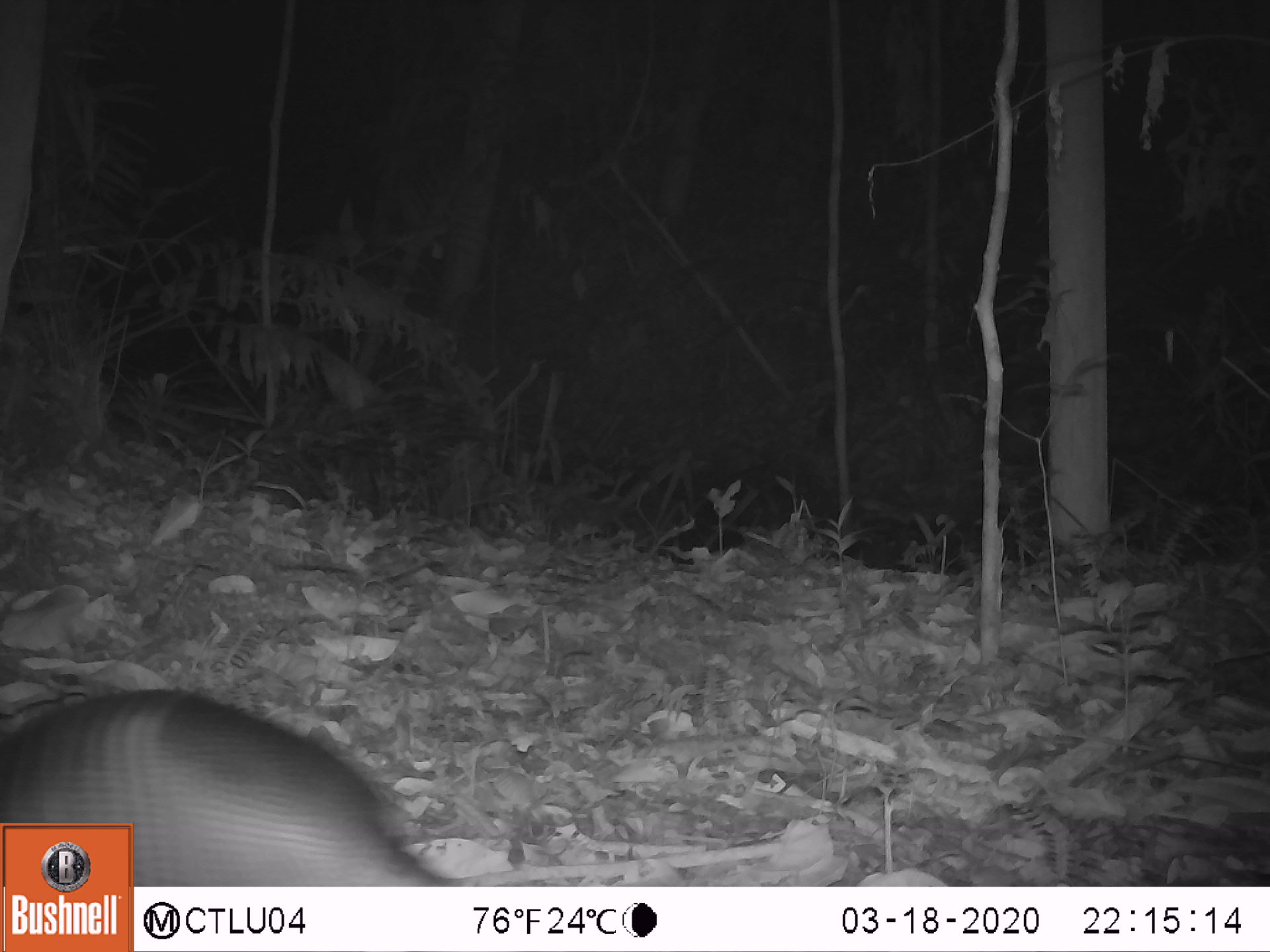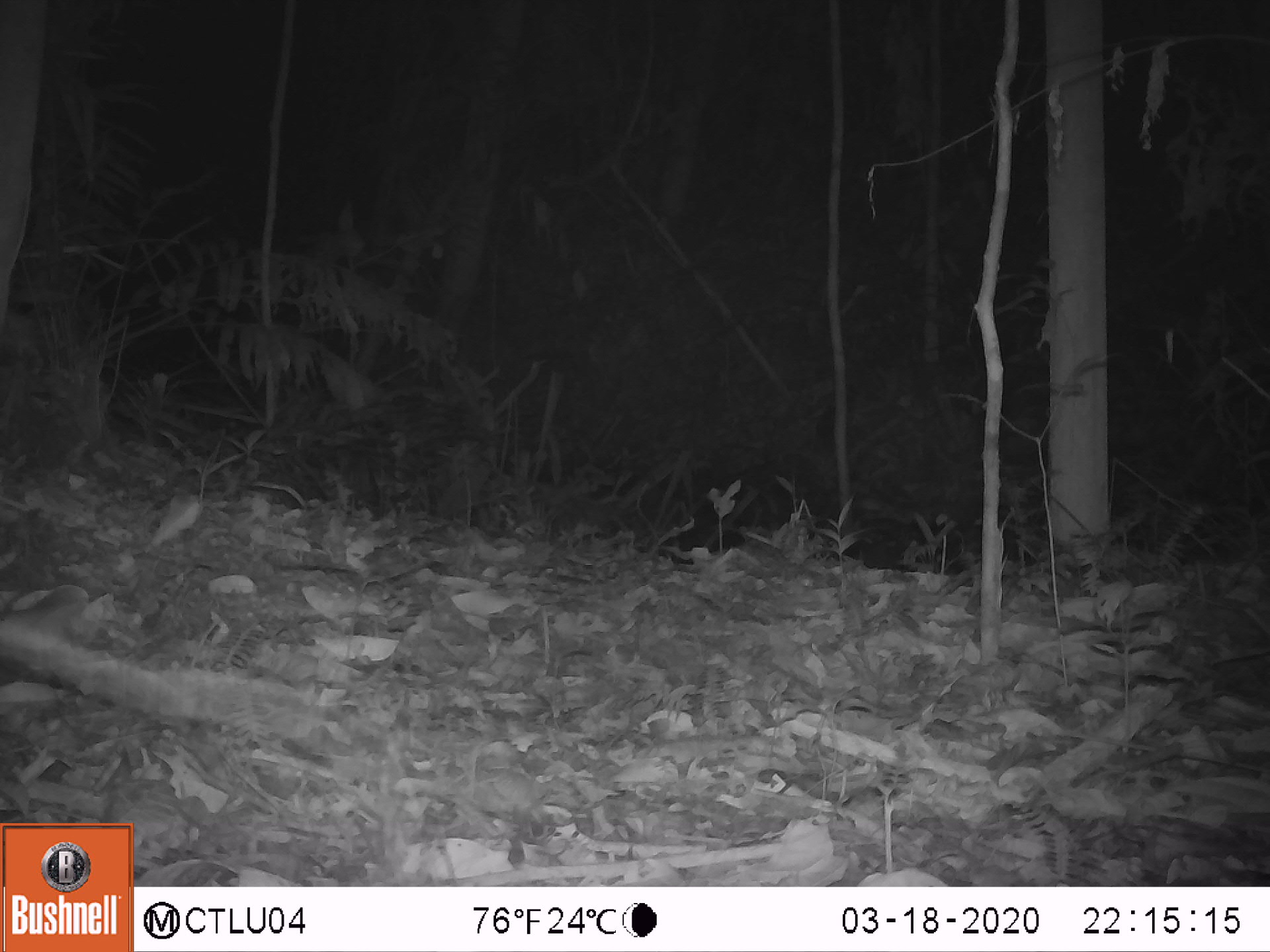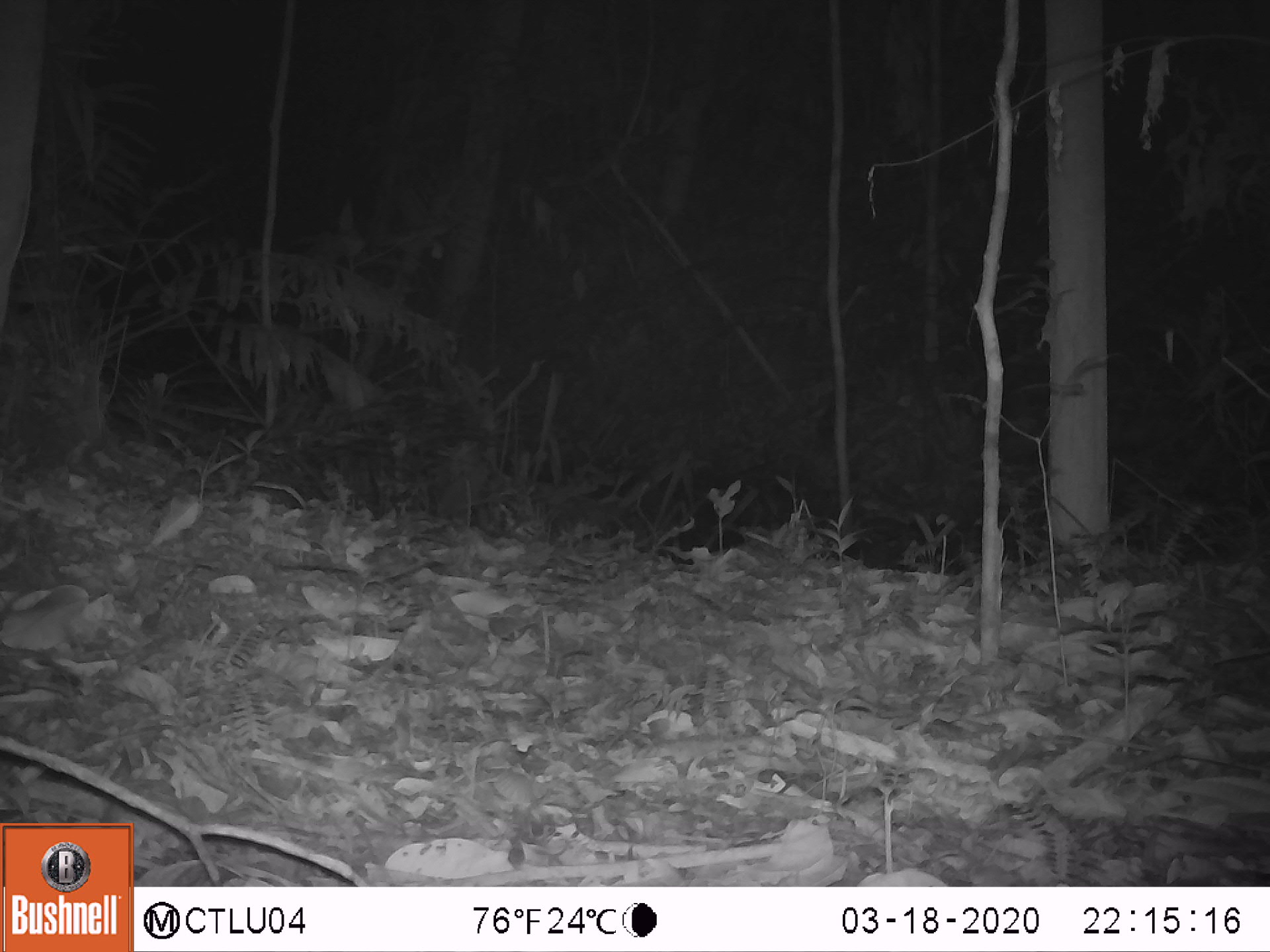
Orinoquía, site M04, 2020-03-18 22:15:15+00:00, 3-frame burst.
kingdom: Animalia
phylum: Chordata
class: Mammalia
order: Cingulata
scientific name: Cingulata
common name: armadillo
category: unknown armadillo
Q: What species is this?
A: Unknown armadillo (armadillo) (Cingulata).